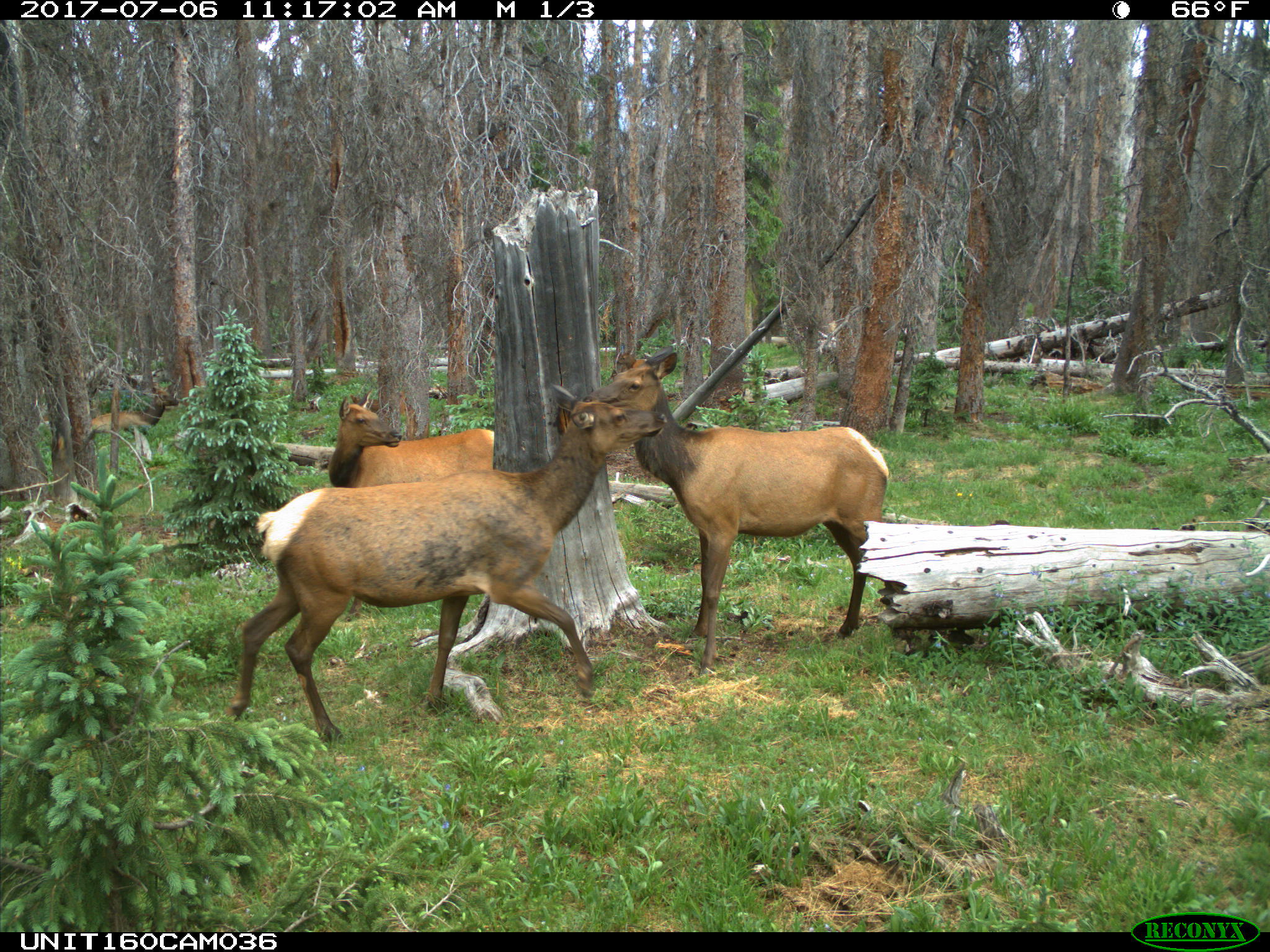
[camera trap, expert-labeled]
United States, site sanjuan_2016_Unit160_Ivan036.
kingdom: Animalia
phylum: Chordata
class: Mammalia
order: Artiodactyla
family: Cervidae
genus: Cervus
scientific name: Cervus elaphus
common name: red deer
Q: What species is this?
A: Cervus elaphus (red deer).